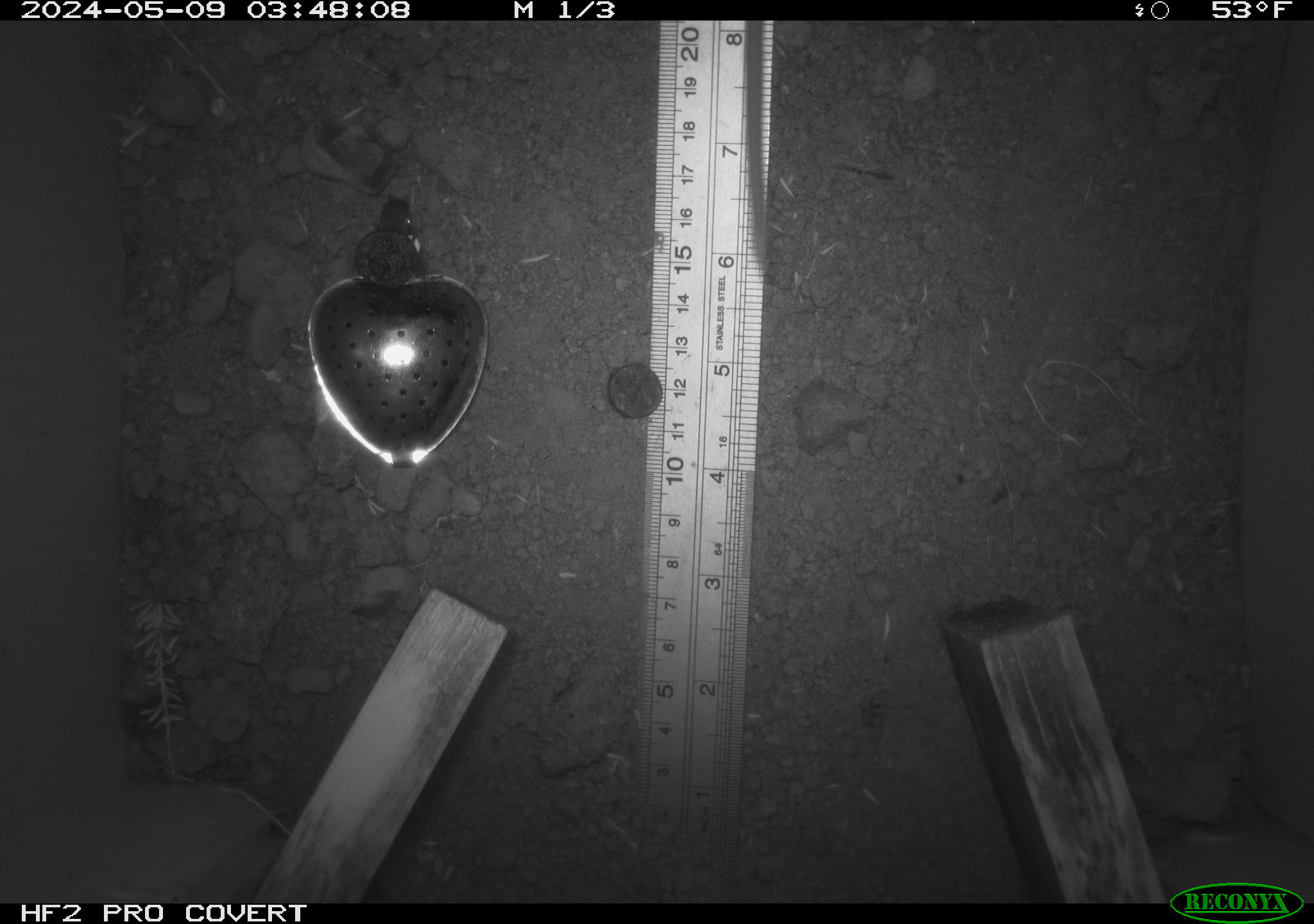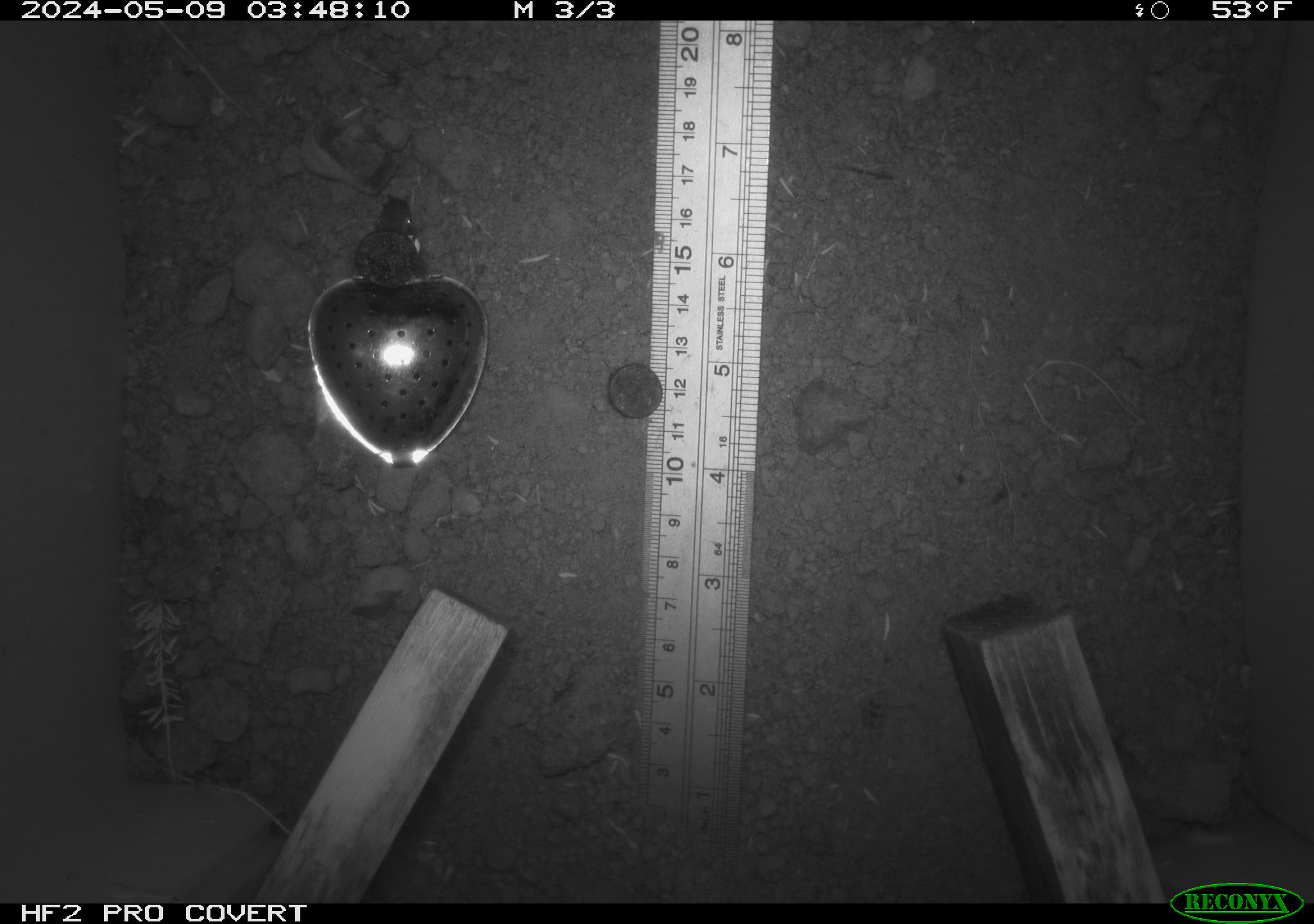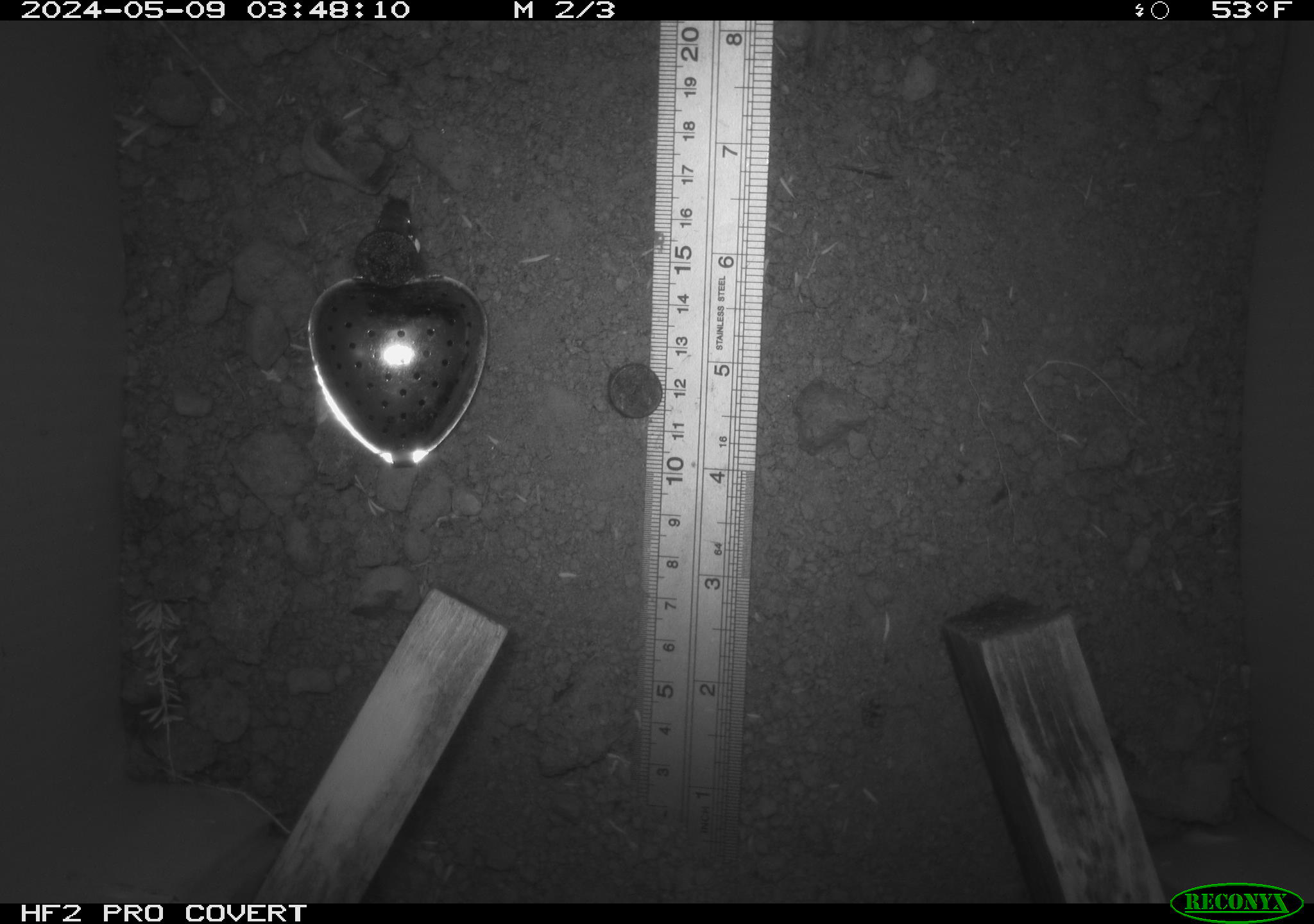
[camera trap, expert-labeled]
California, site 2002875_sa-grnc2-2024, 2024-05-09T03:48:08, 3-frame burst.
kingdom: Animalia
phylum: Chordata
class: Mammalia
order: Rodentia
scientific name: Rodentia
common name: rodent